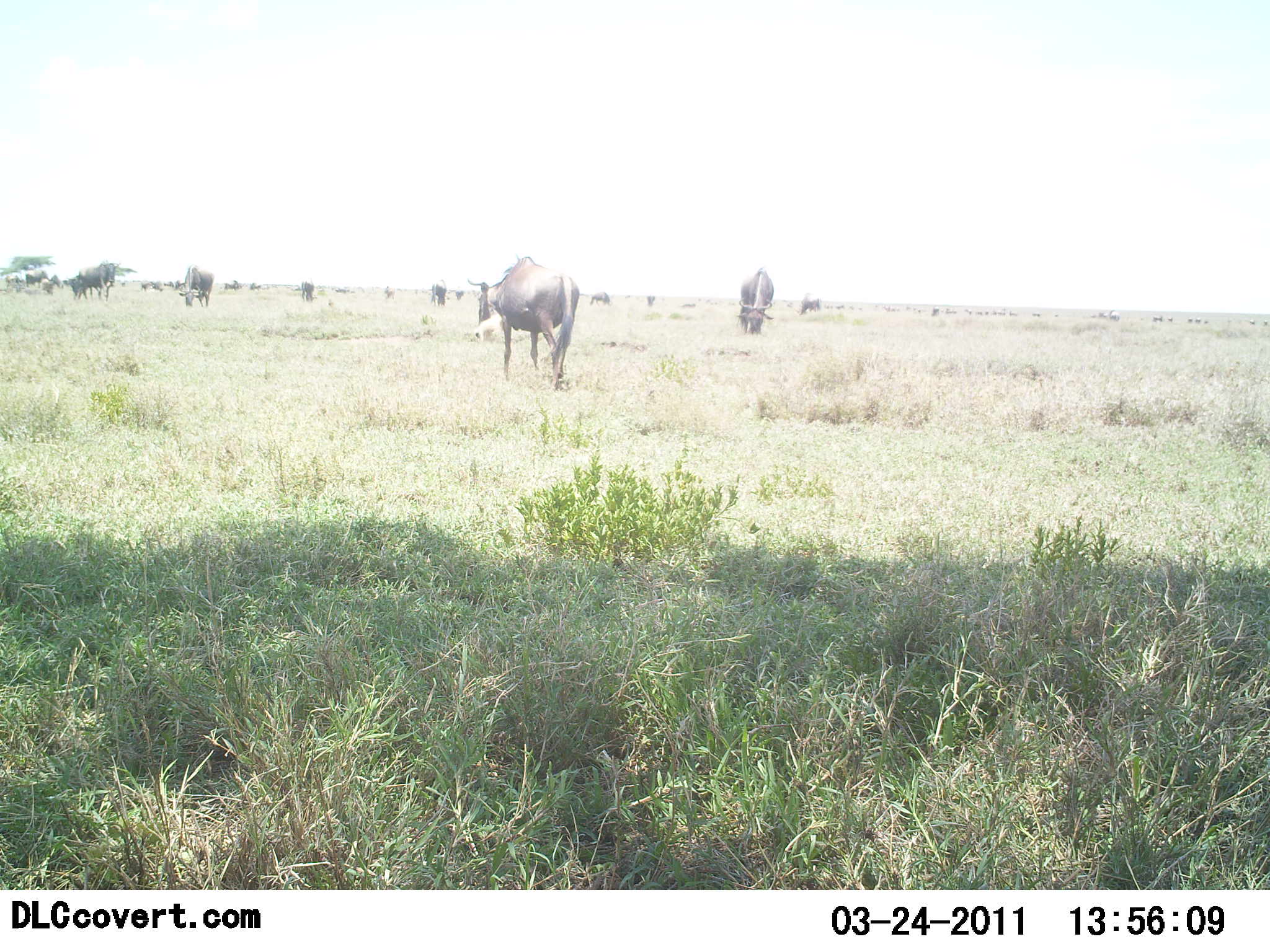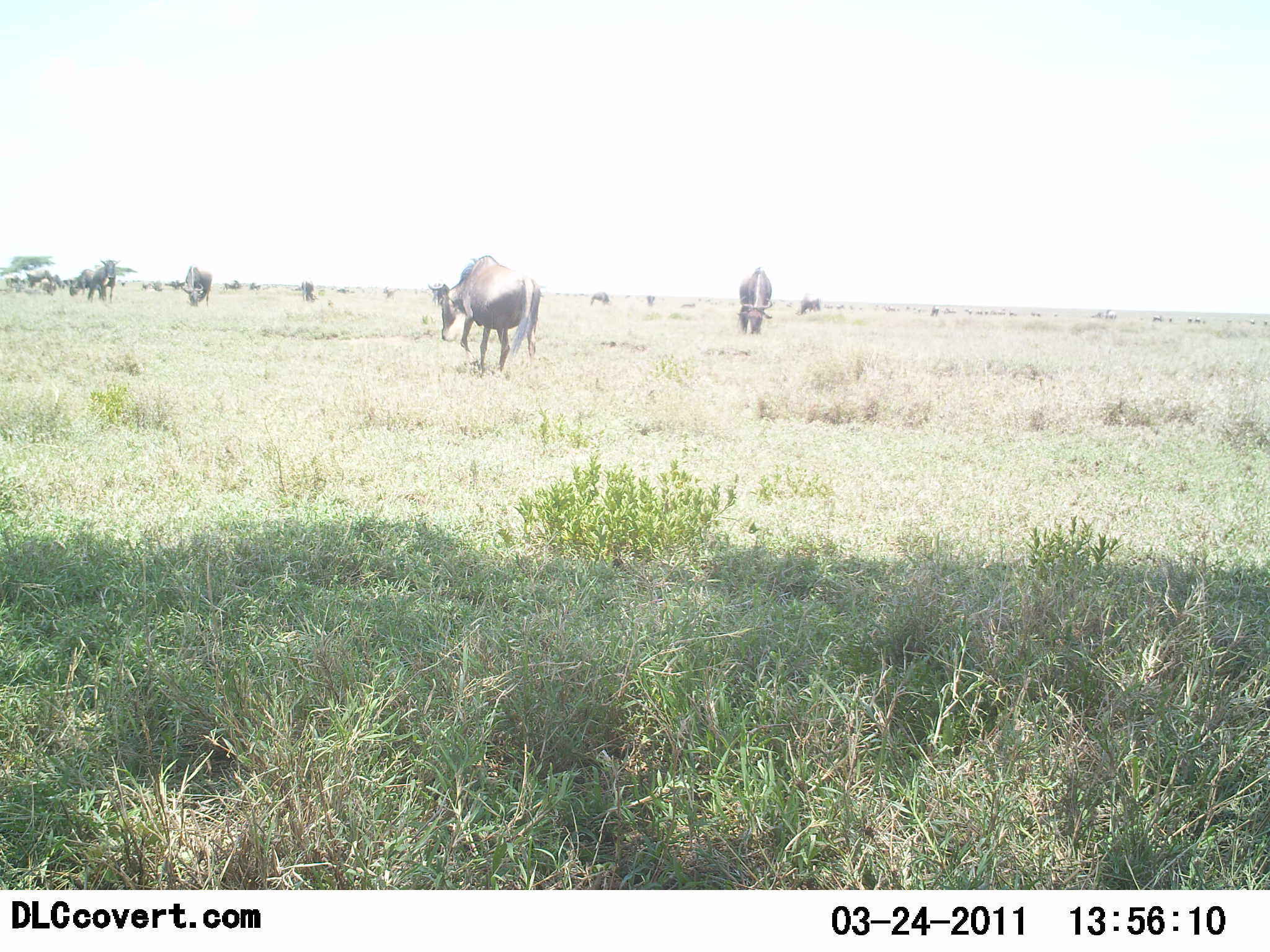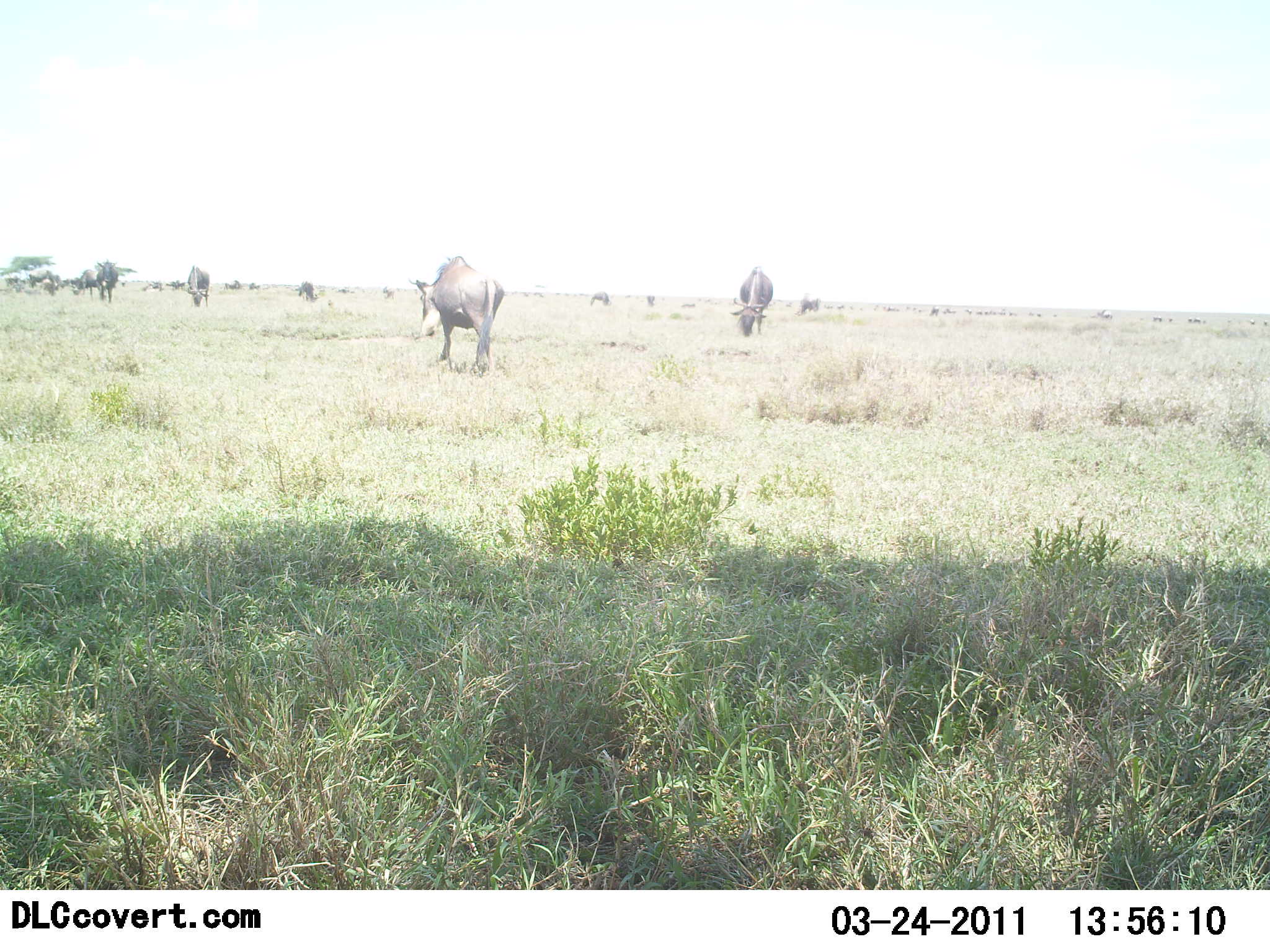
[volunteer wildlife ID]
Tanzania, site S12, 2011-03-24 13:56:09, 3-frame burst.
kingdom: Animalia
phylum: Chordata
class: Mammalia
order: Artiodactyla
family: Bovidae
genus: Connochaetes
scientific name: Connochaetes taurinus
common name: blue wildebeest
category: wildebeest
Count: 11-50.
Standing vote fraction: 45%.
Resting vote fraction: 0%.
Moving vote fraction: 55%.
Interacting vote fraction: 0%.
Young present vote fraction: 0%.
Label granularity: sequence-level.